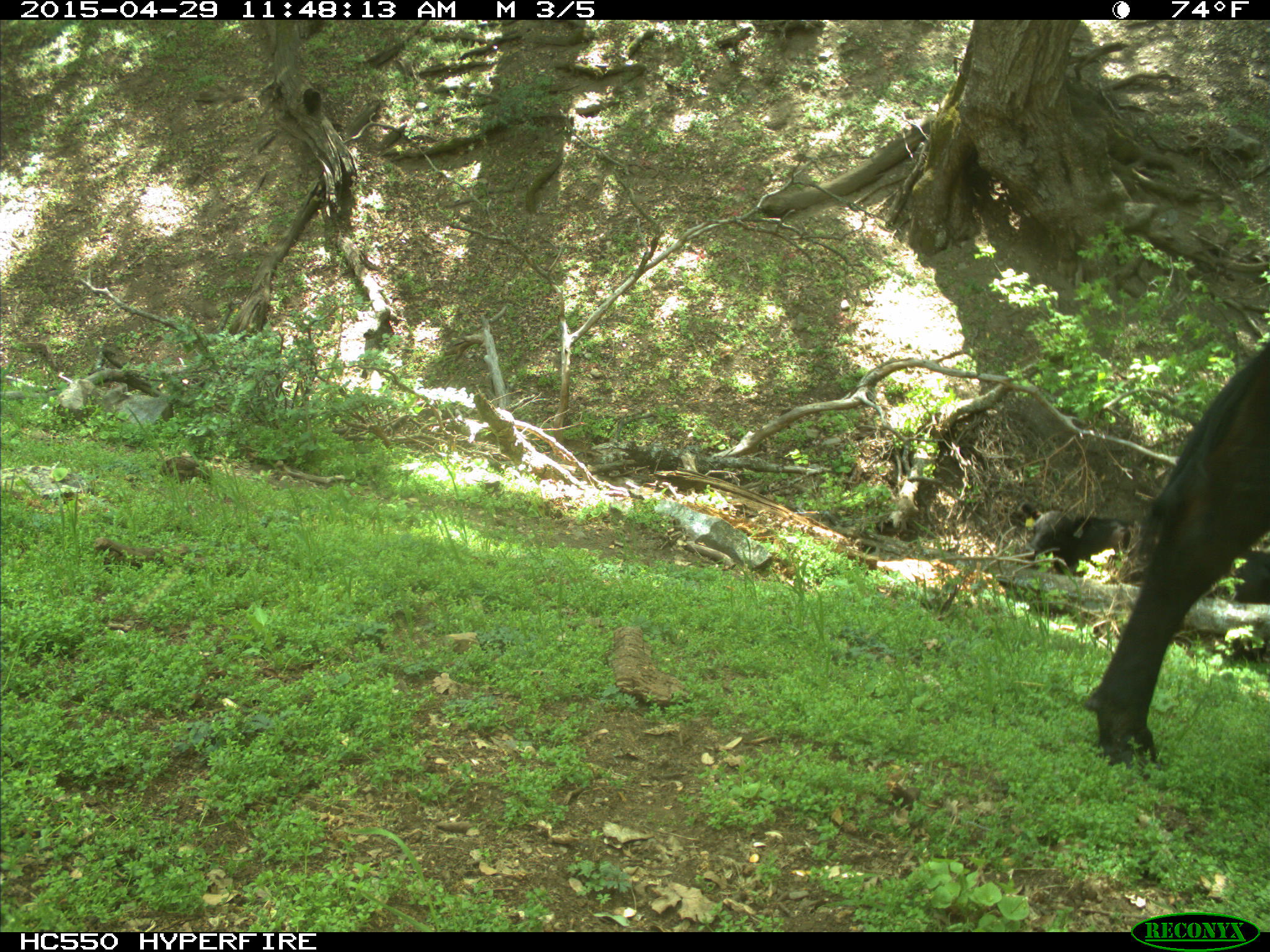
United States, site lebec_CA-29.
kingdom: Animalia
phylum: Chordata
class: Mammalia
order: Artiodactyla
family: Bovidae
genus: Bos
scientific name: Bos taurus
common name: domestic cow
Bos taurus (domestic cow).